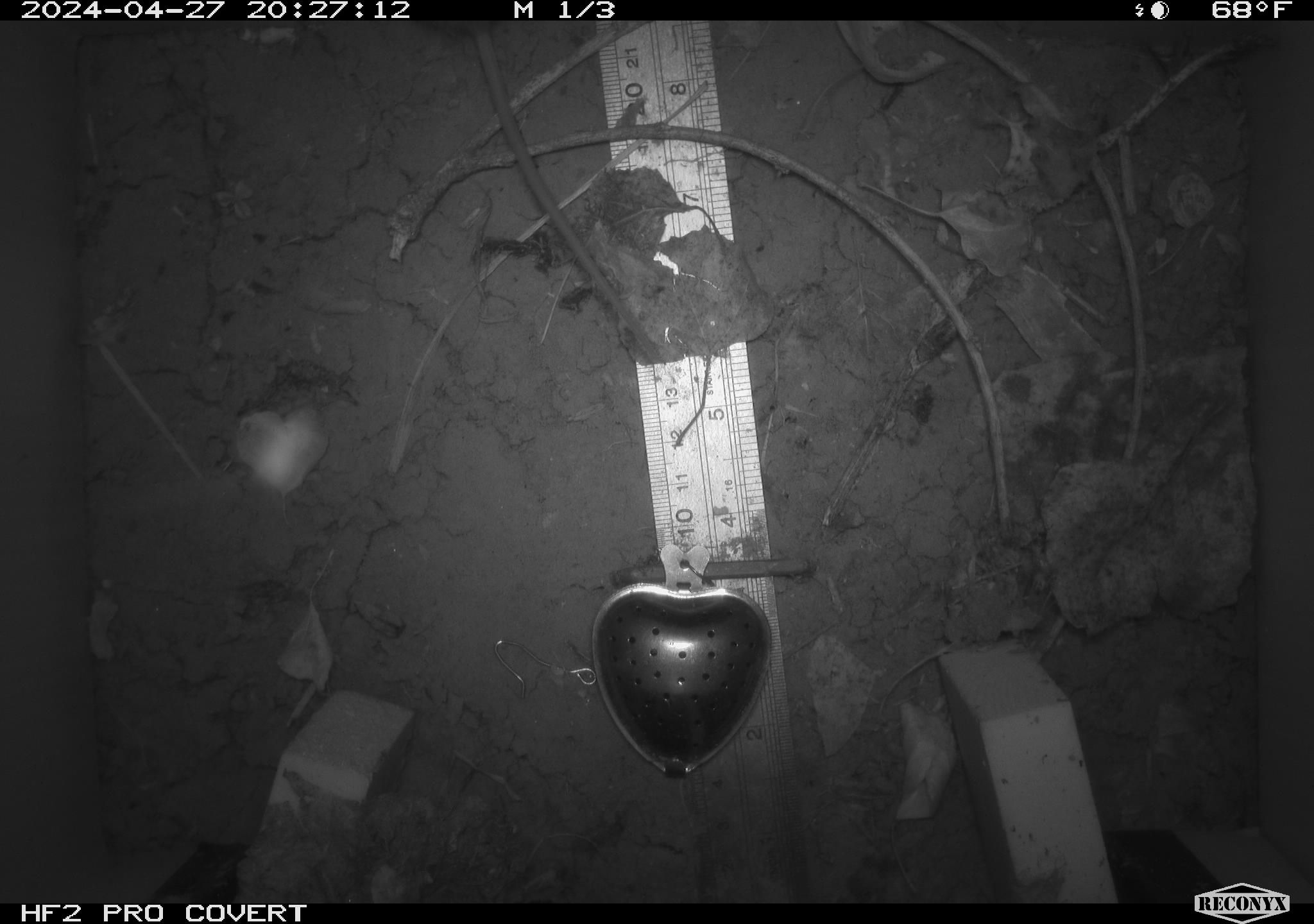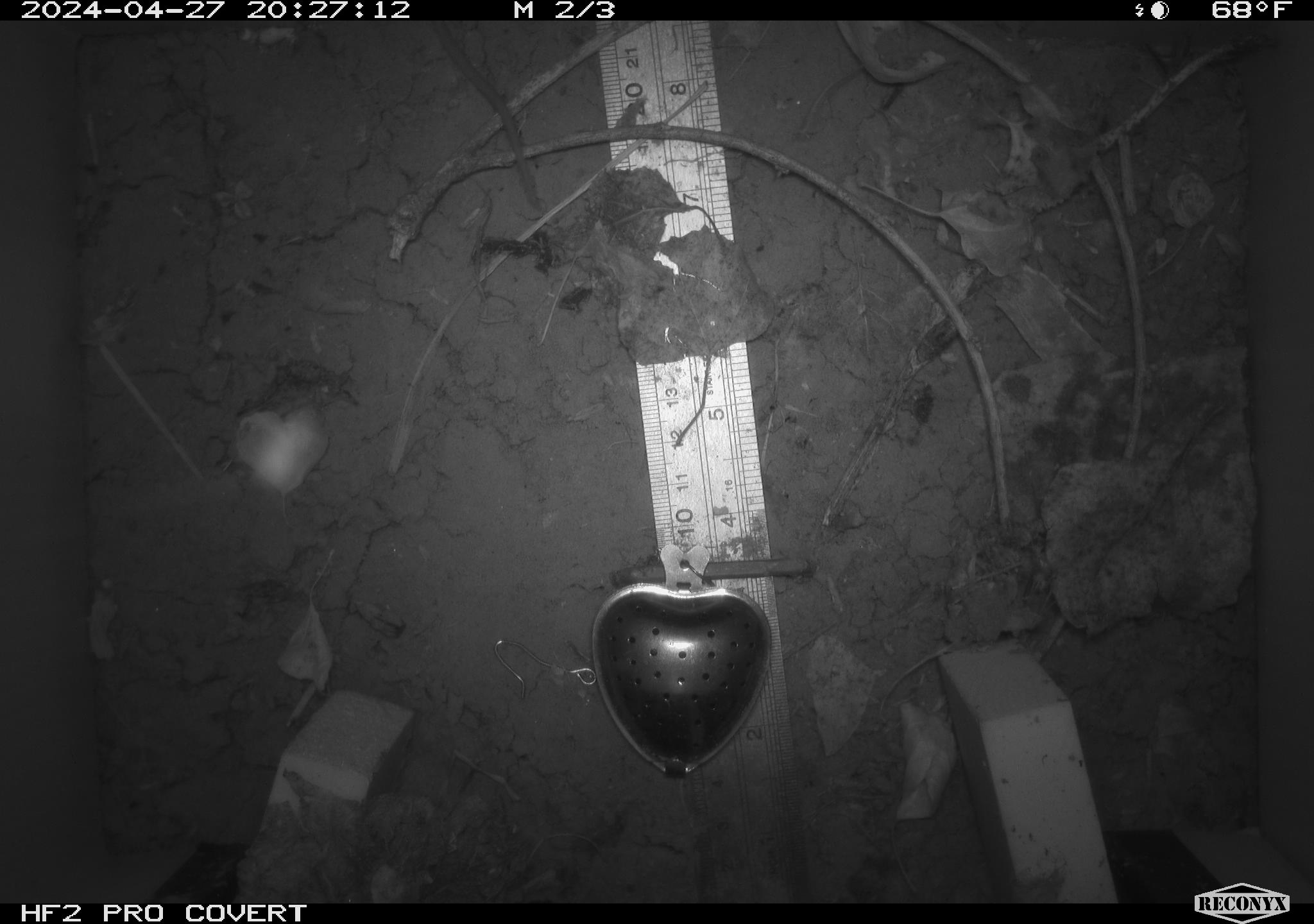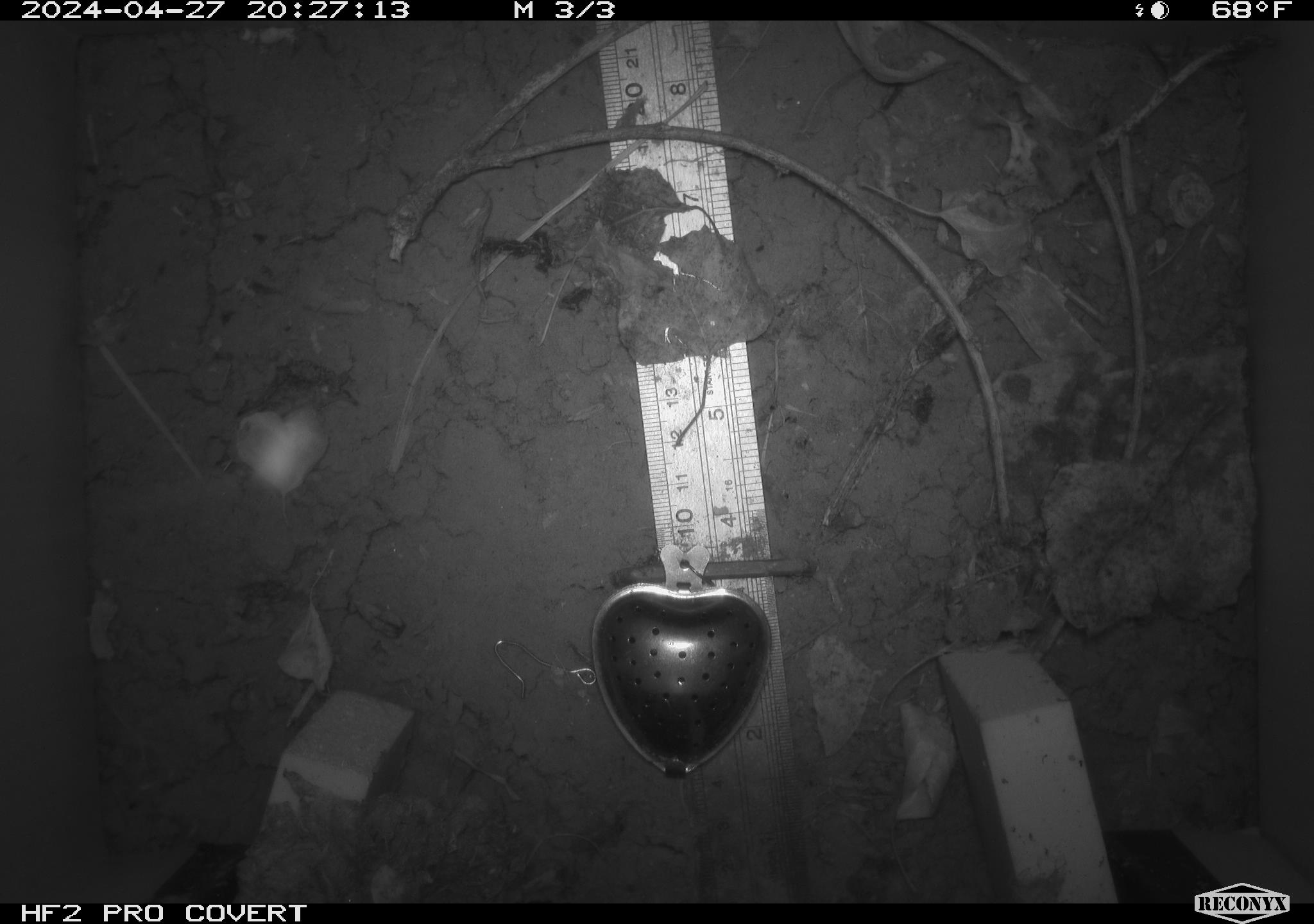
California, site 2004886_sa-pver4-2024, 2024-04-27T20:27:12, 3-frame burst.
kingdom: Animalia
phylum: Chordata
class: Mammalia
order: Rodentia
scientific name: Rodentia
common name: mouse species